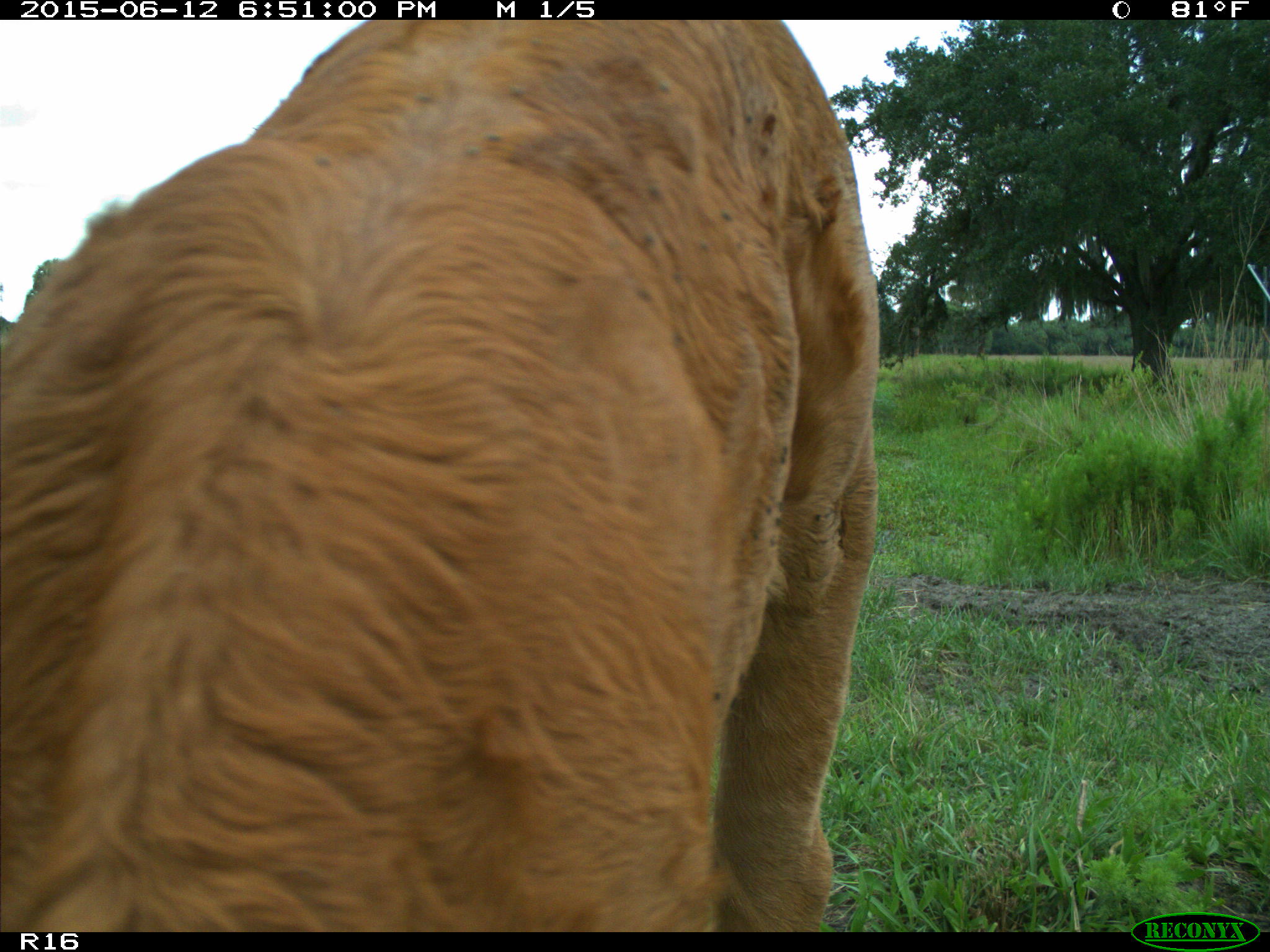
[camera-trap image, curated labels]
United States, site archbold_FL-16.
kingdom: Animalia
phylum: Chordata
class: Mammalia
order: Artiodactyla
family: Bovidae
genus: Bos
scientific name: Bos taurus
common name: domestic cow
Bos taurus (domestic cow).